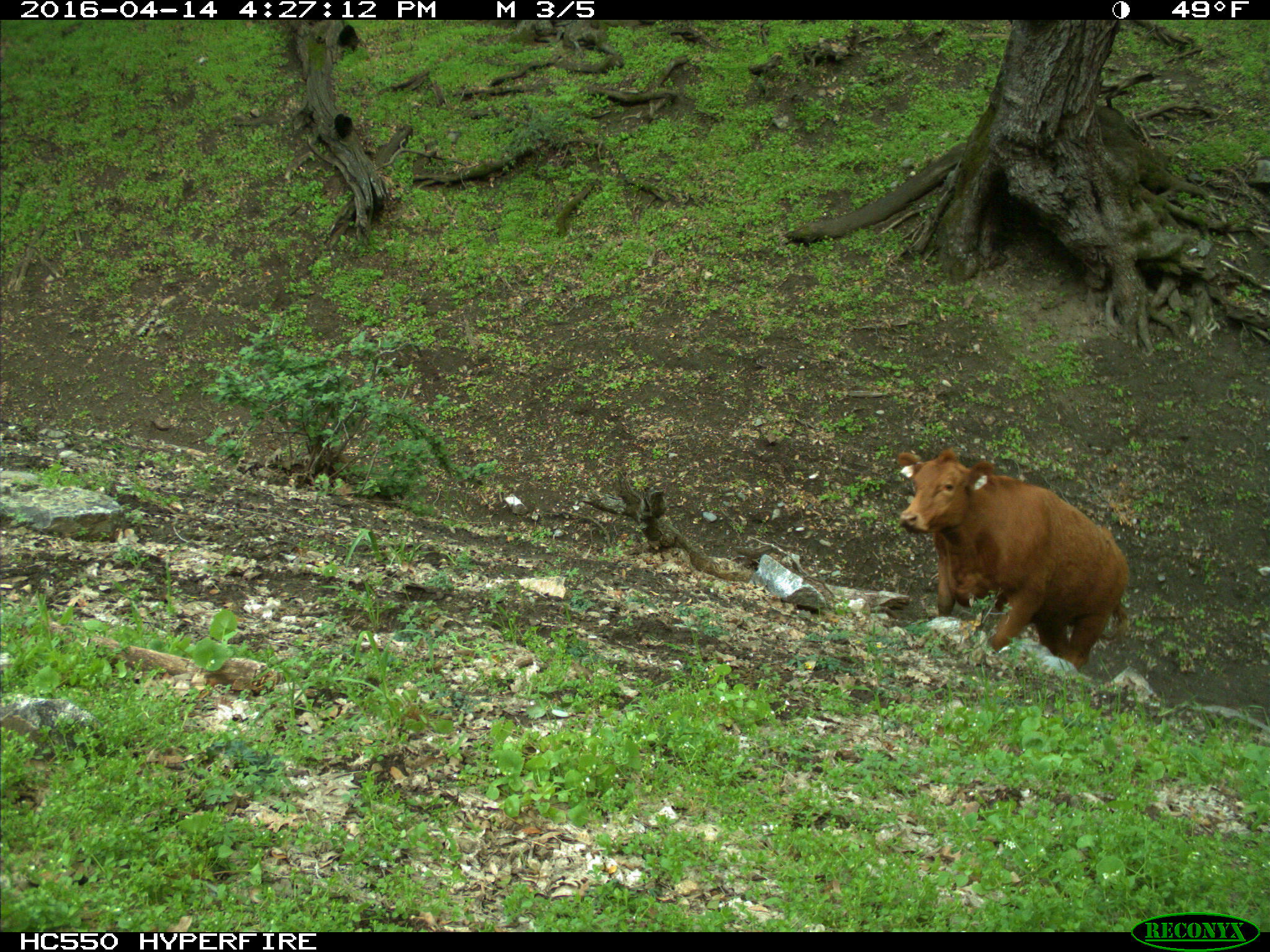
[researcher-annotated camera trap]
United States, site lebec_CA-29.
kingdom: Animalia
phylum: Chordata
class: Mammalia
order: Artiodactyla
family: Bovidae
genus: Bos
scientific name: Bos taurus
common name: domestic cow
Bos taurus (domestic cow).